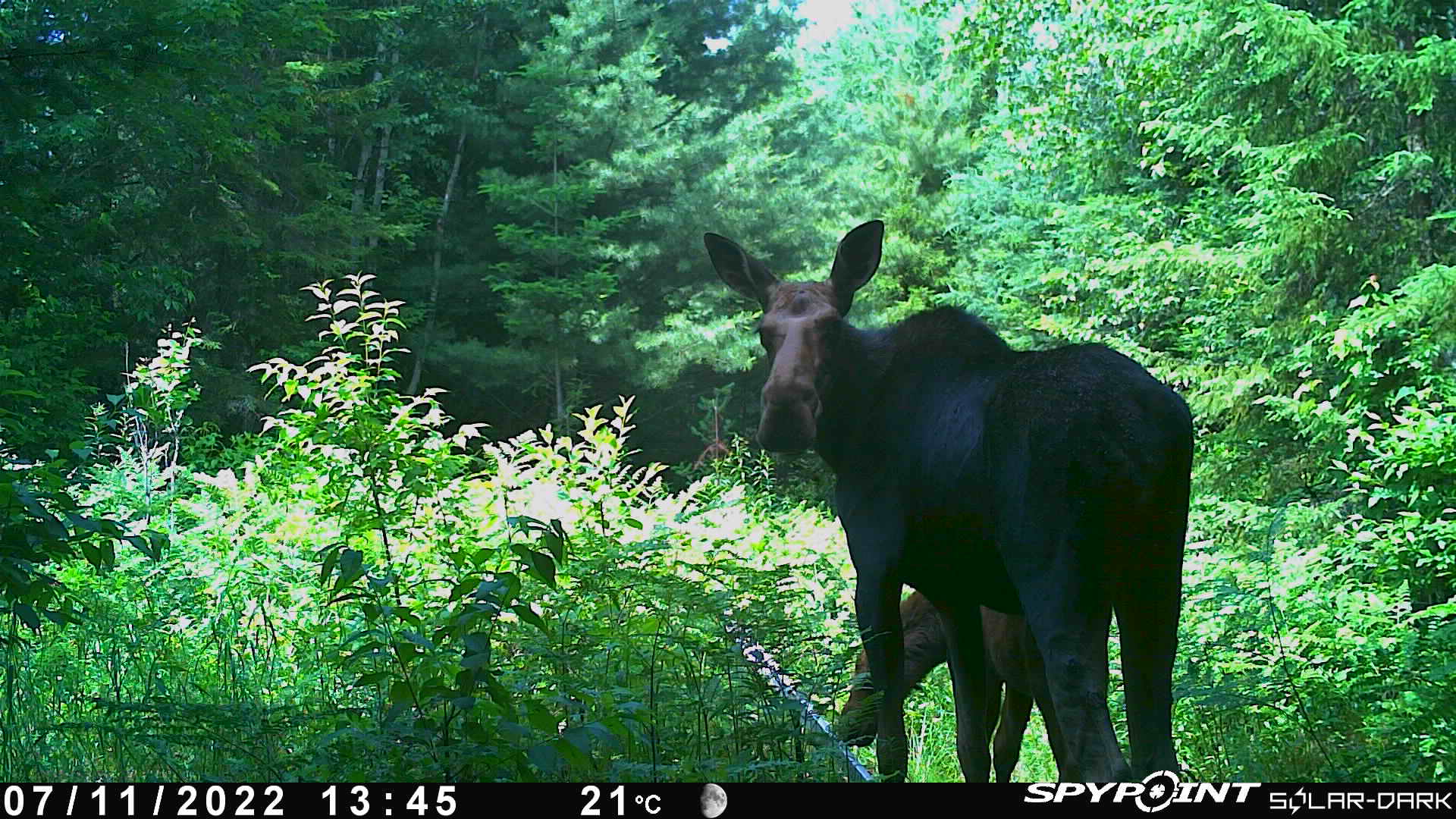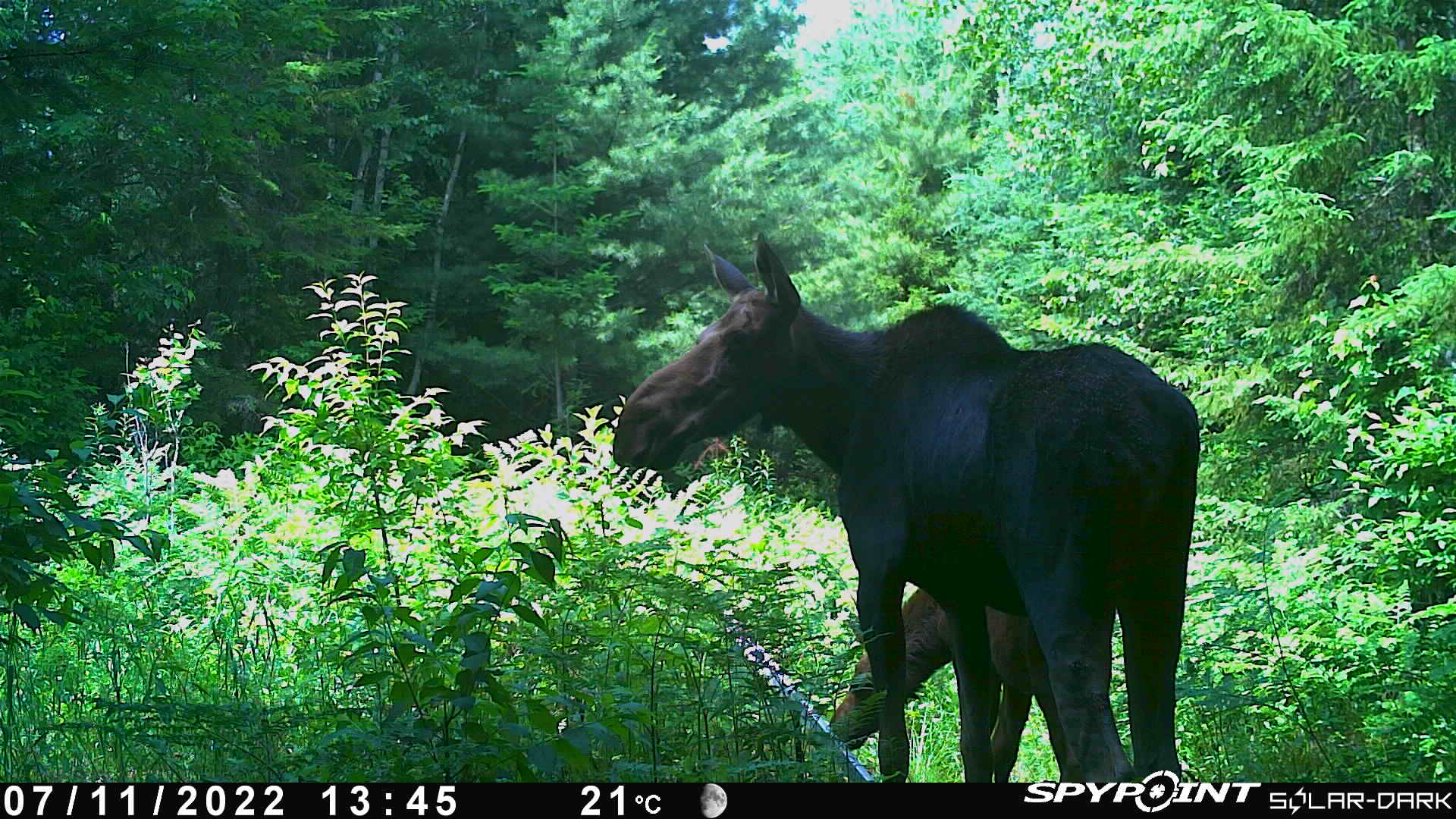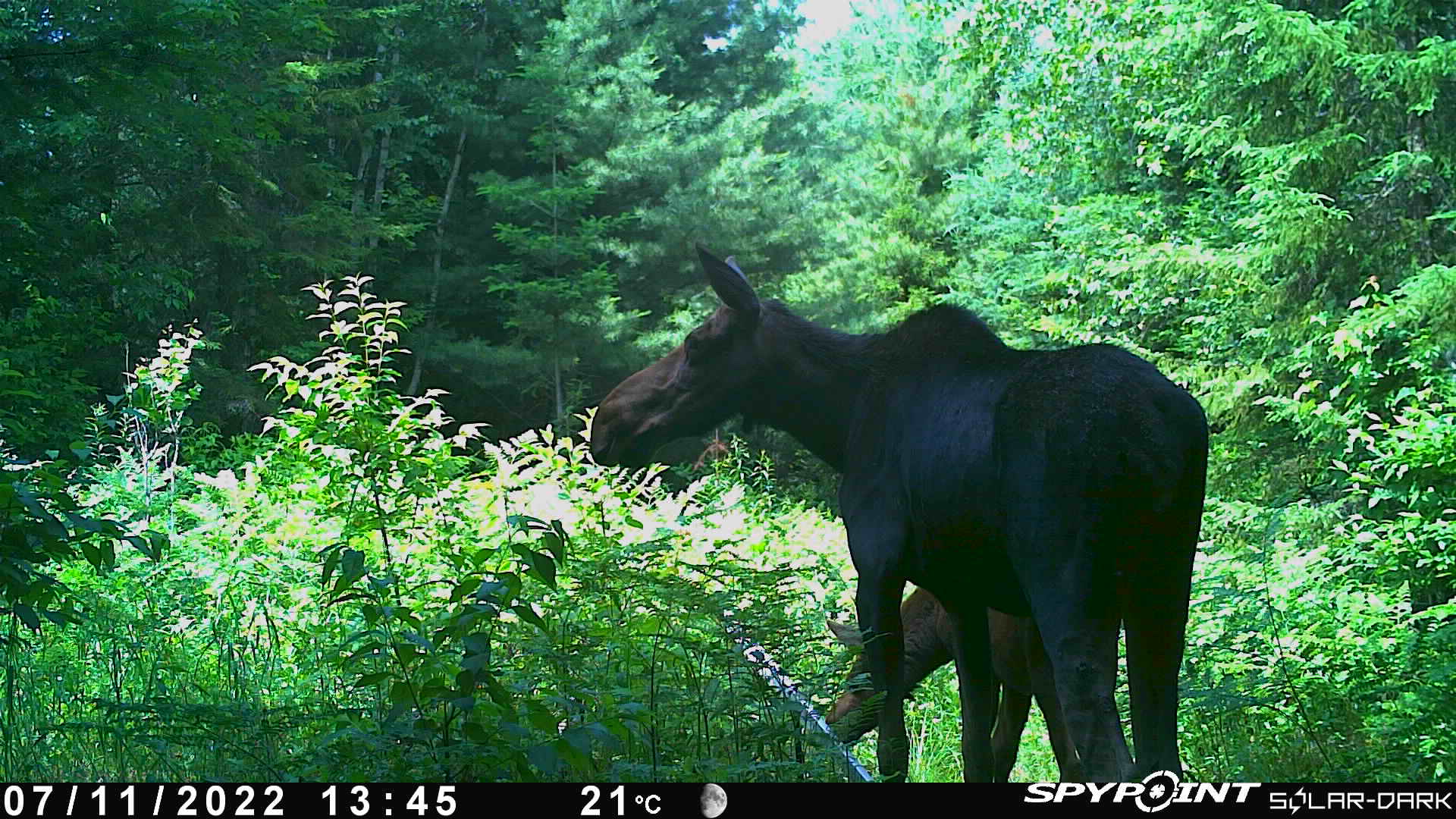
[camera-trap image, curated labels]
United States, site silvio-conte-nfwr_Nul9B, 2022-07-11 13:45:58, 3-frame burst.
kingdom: Animalia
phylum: Chordata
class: Mammalia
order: Artiodactyla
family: Cervidae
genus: Alces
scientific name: Alces alces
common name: moose